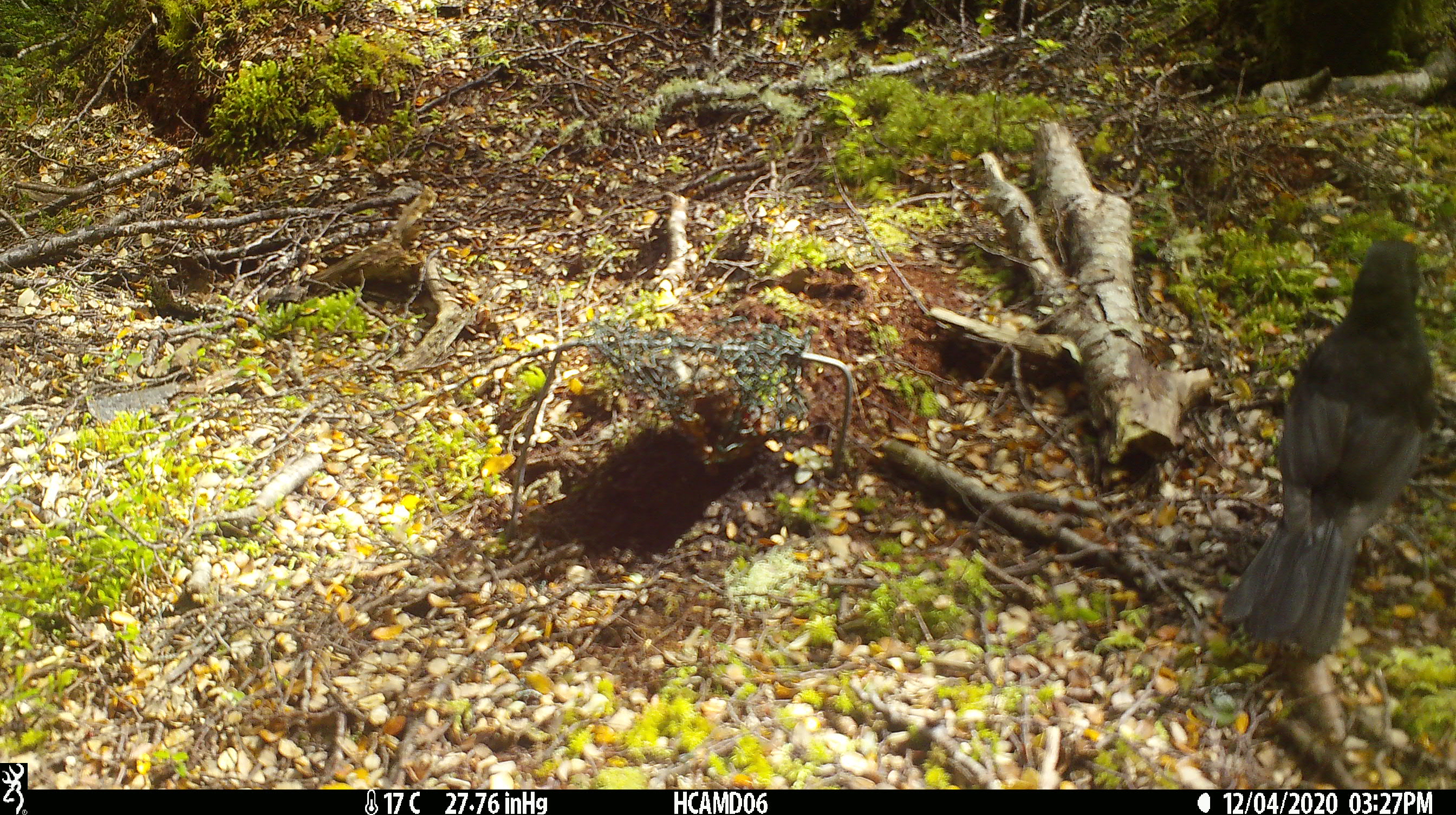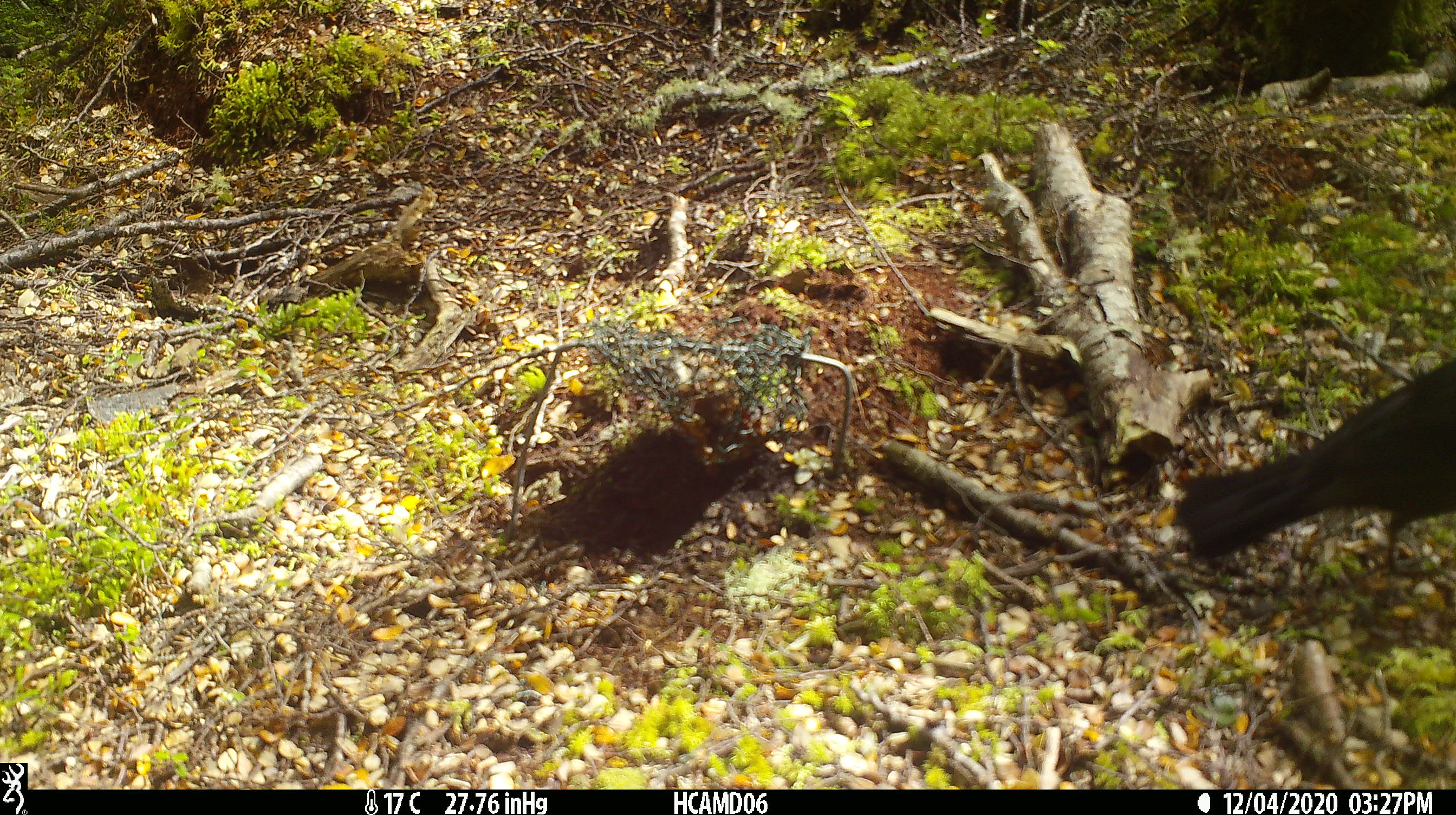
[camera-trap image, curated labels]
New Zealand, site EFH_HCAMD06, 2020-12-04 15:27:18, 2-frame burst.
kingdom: Animalia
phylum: Chordata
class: Aves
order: Passeriformes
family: Turdidae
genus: Turdus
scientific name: Turdus merula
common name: eurasian blackbird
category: blackbird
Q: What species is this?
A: Blackbird (eurasian blackbird) (Turdus merula).